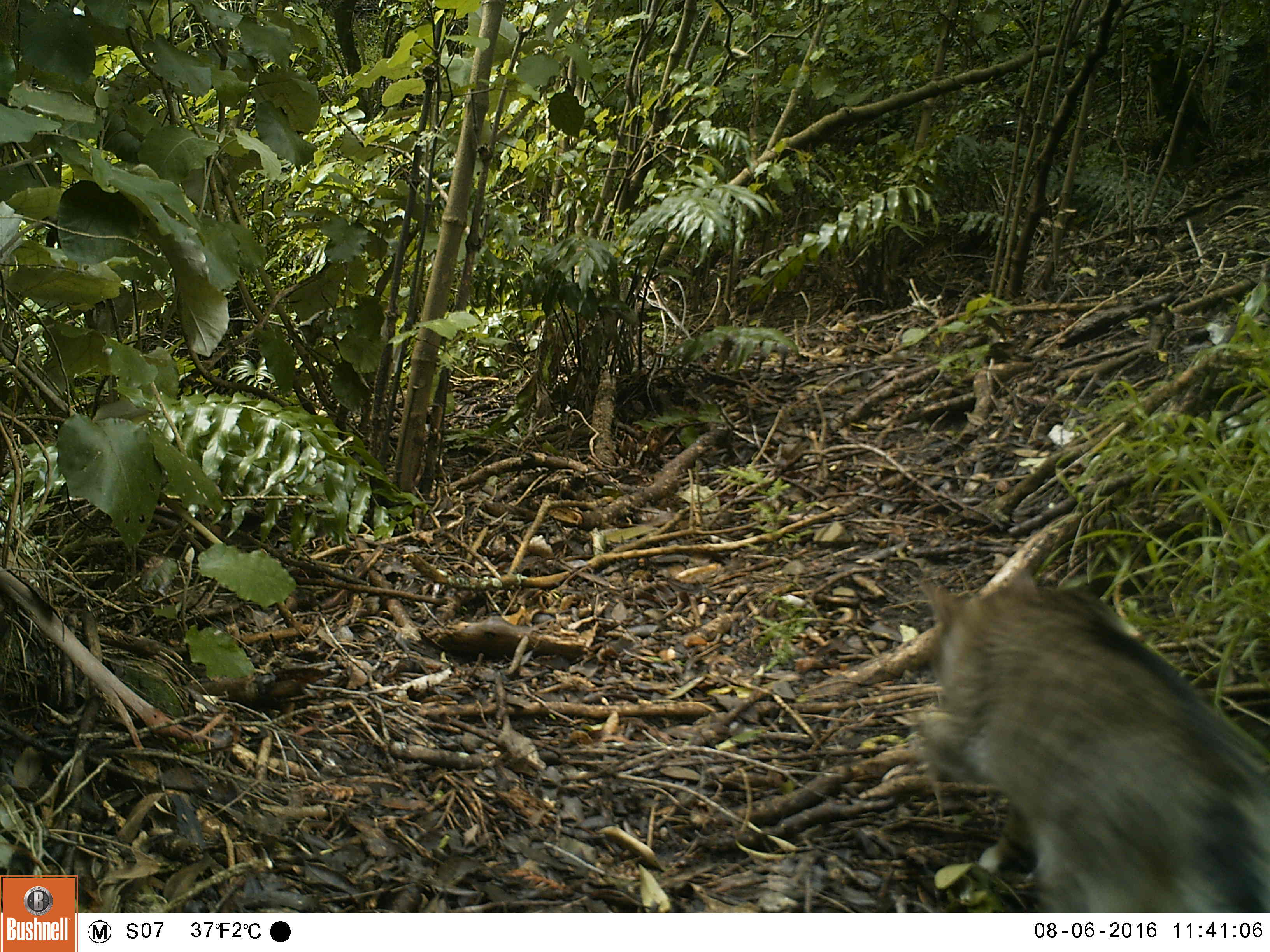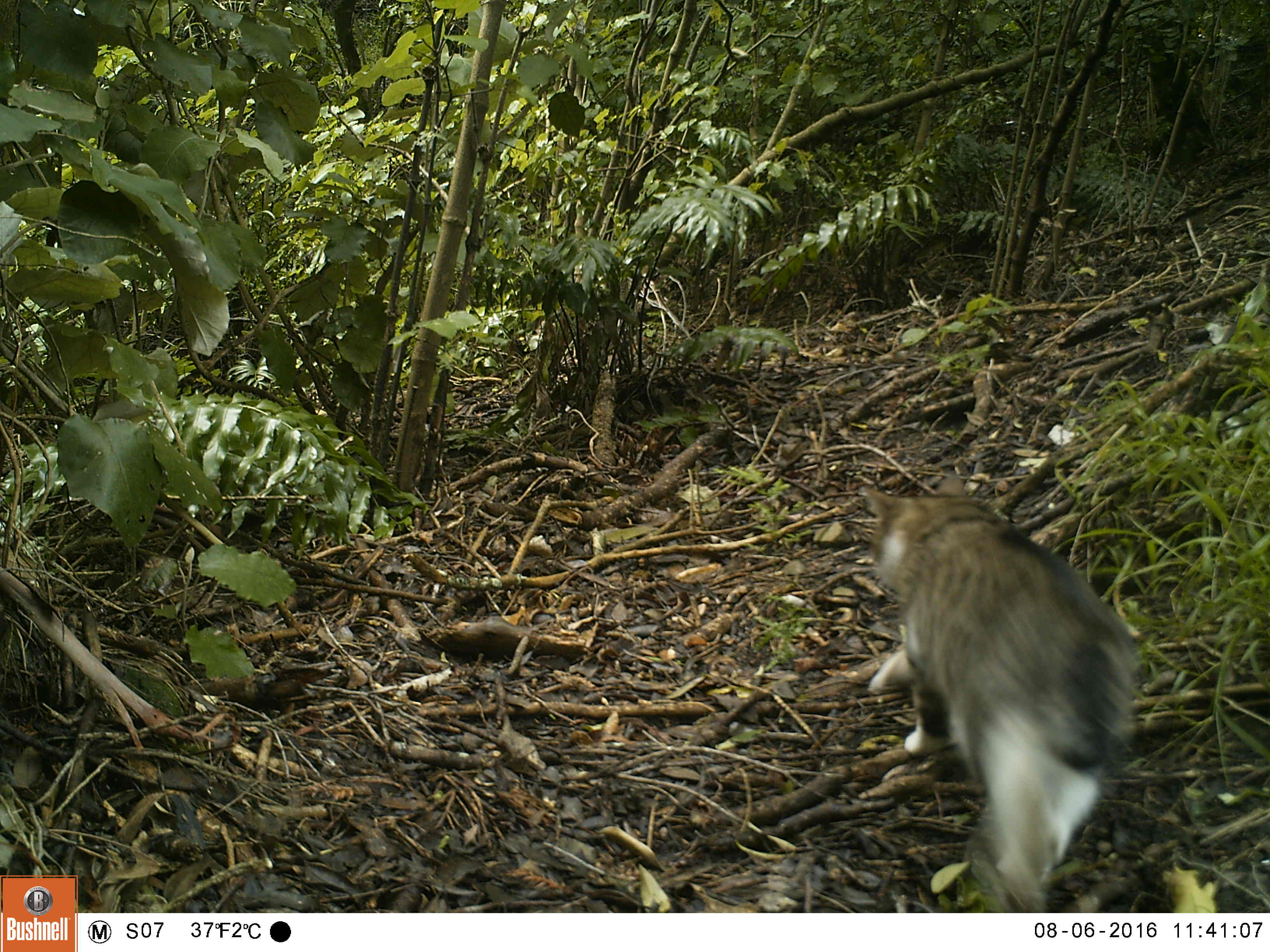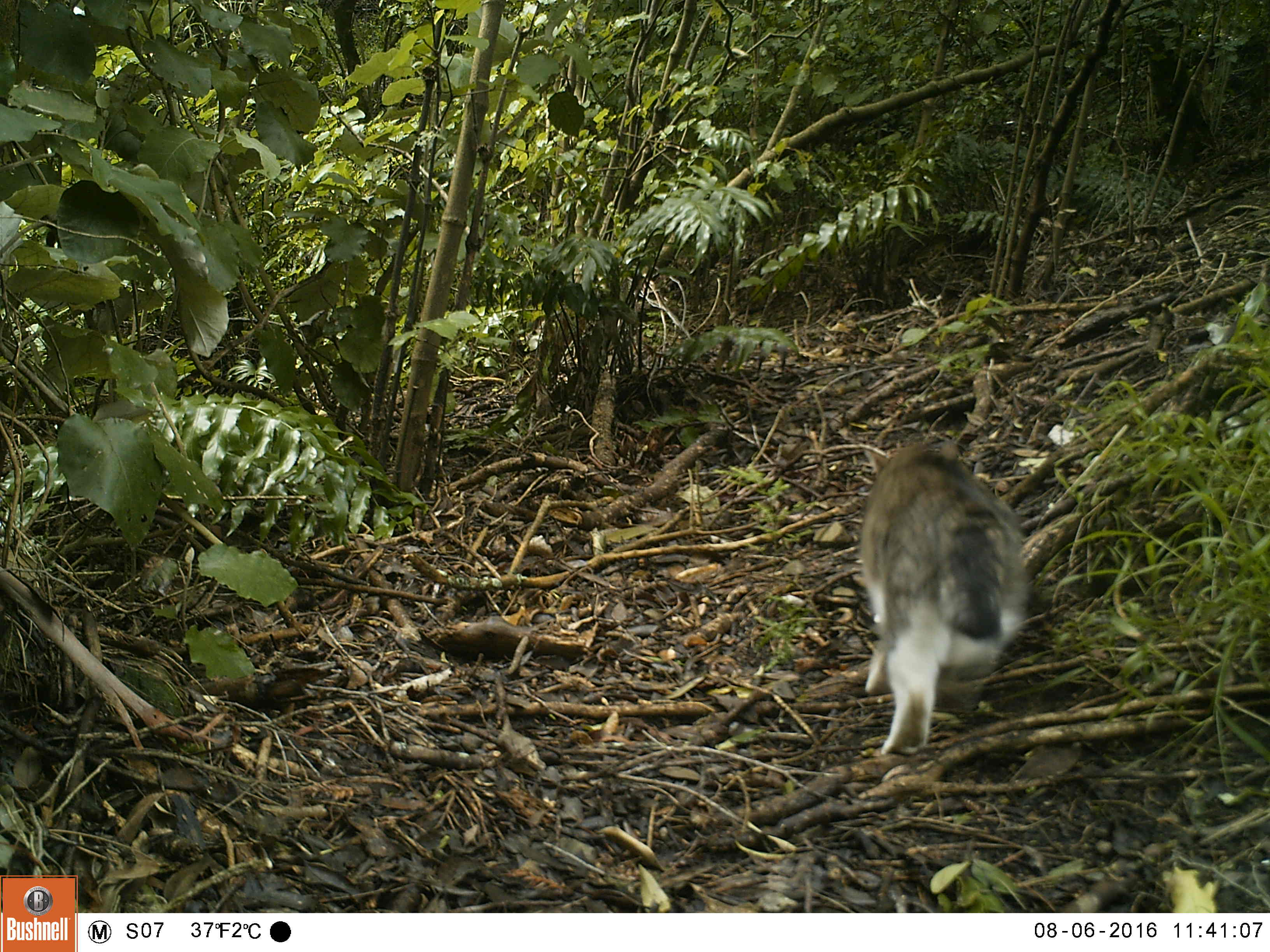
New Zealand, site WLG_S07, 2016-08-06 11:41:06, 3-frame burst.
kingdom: Animalia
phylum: Chordata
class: Mammalia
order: Carnivora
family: Felidae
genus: Felis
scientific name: Felis catus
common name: domestic cat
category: cat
Cat (domestic cat) (Felis catus).